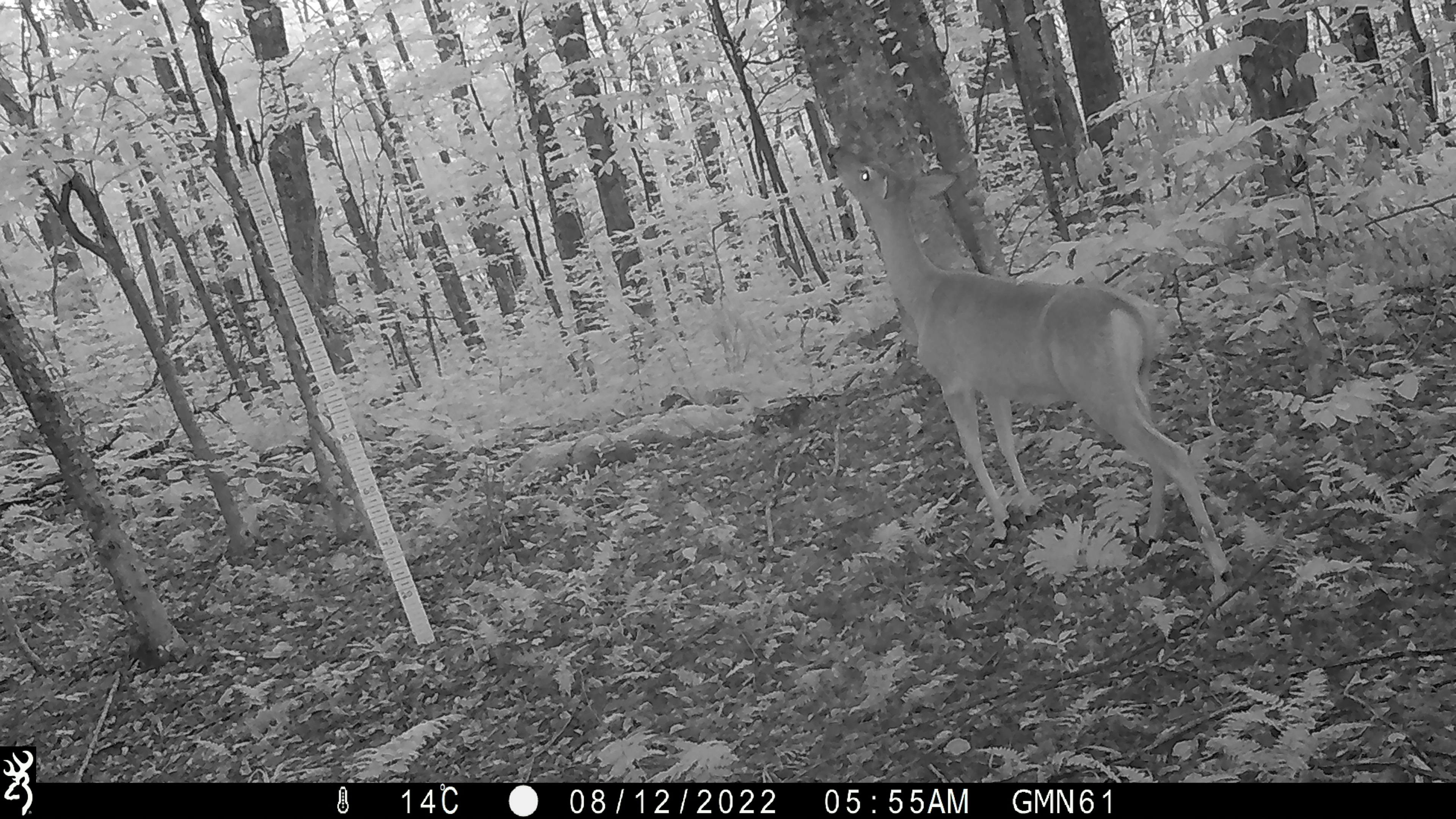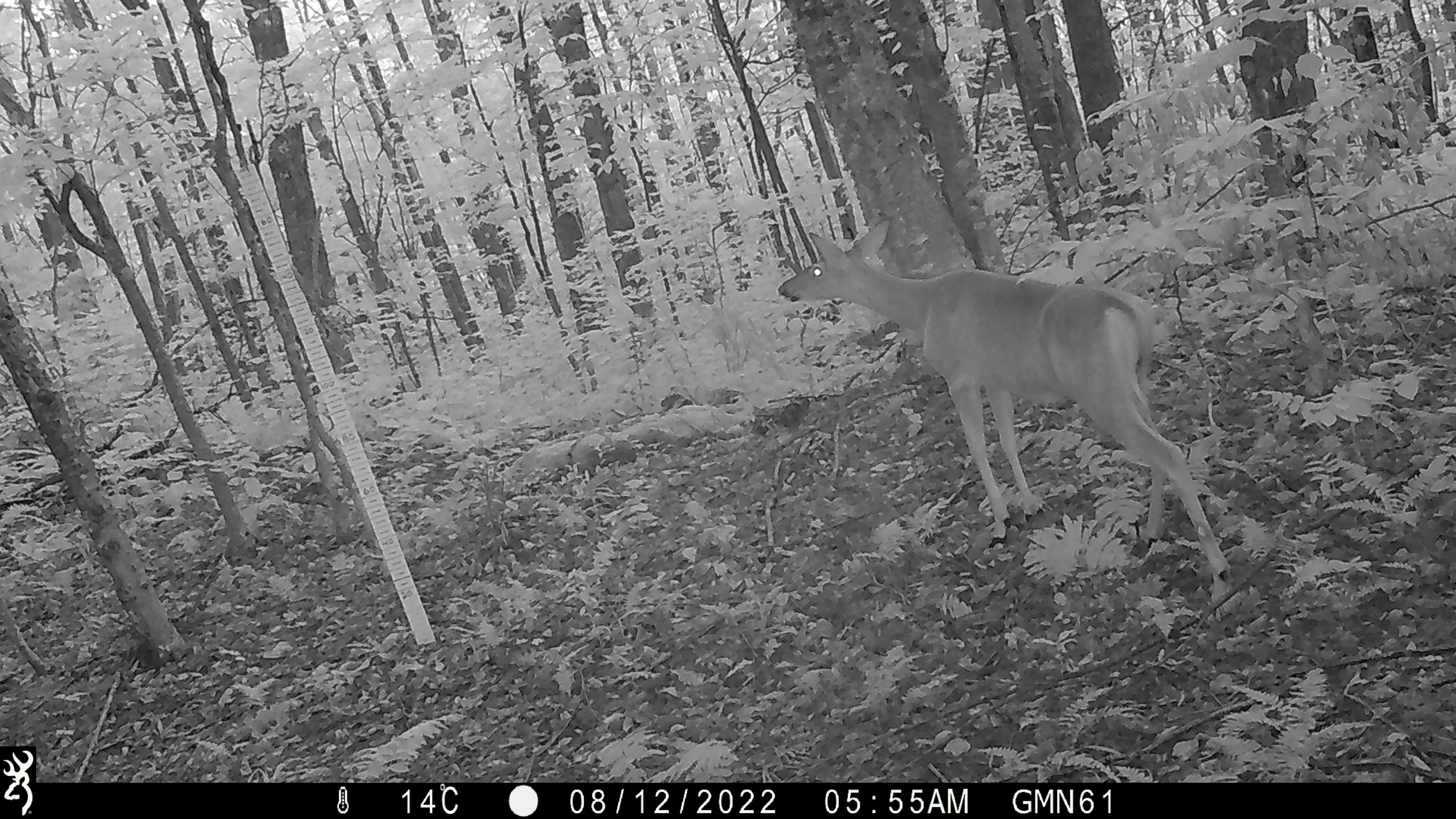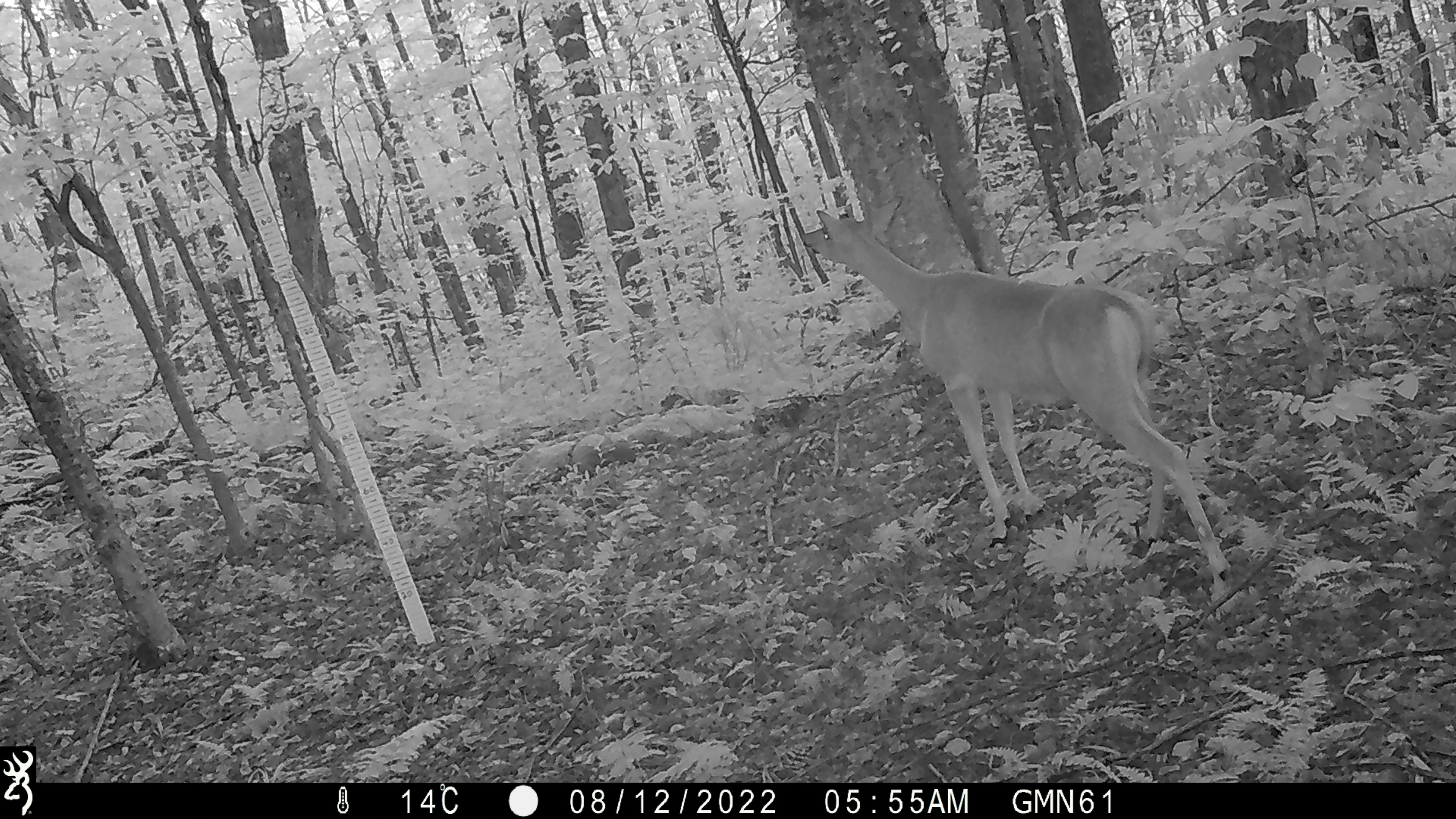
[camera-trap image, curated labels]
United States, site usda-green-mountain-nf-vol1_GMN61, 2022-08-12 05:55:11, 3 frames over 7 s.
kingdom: Animalia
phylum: Chordata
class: Mammalia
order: Artiodactyla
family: Cervidae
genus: Odocoileus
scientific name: Odocoileus virginianus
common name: white-tailed deer